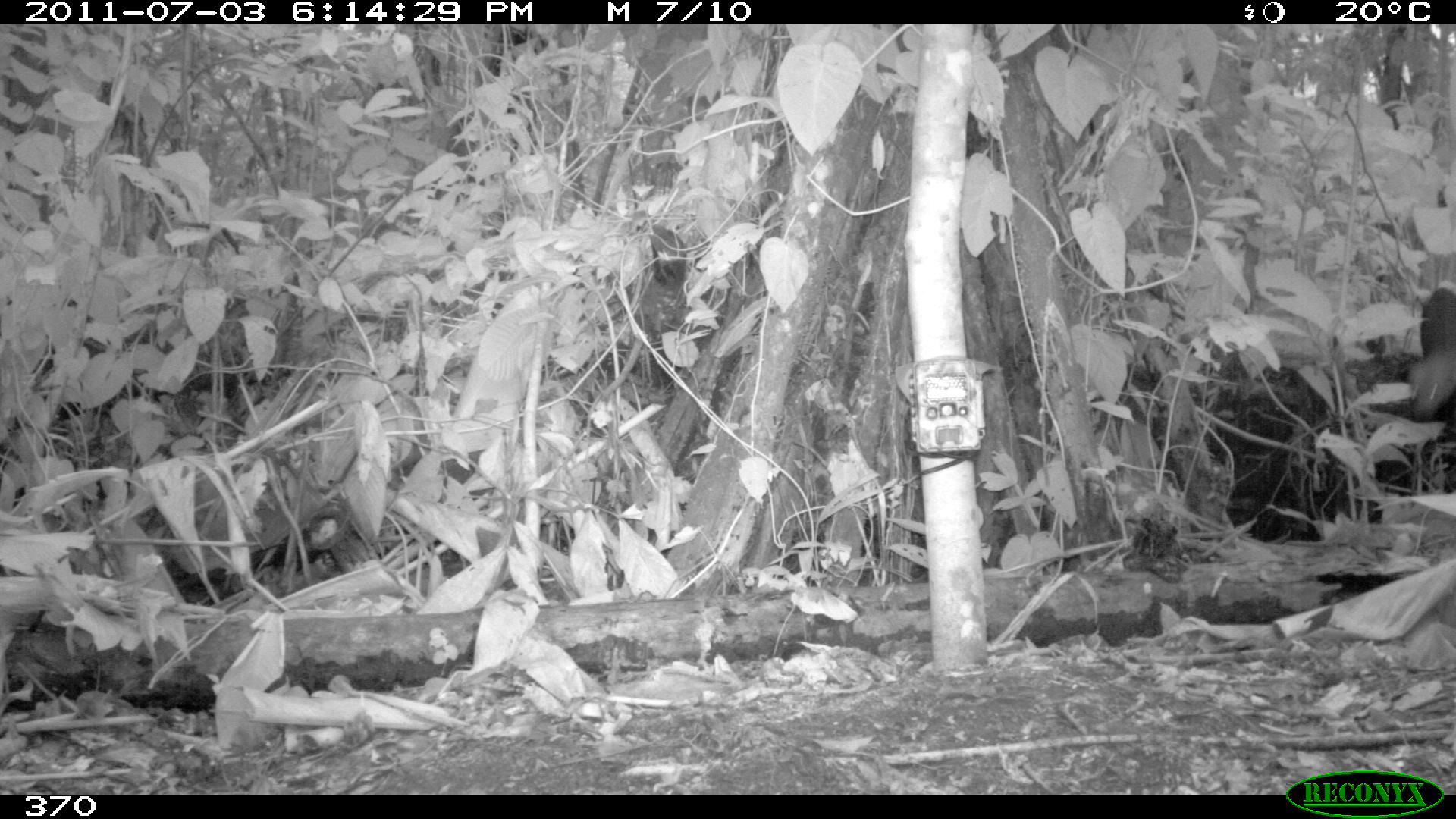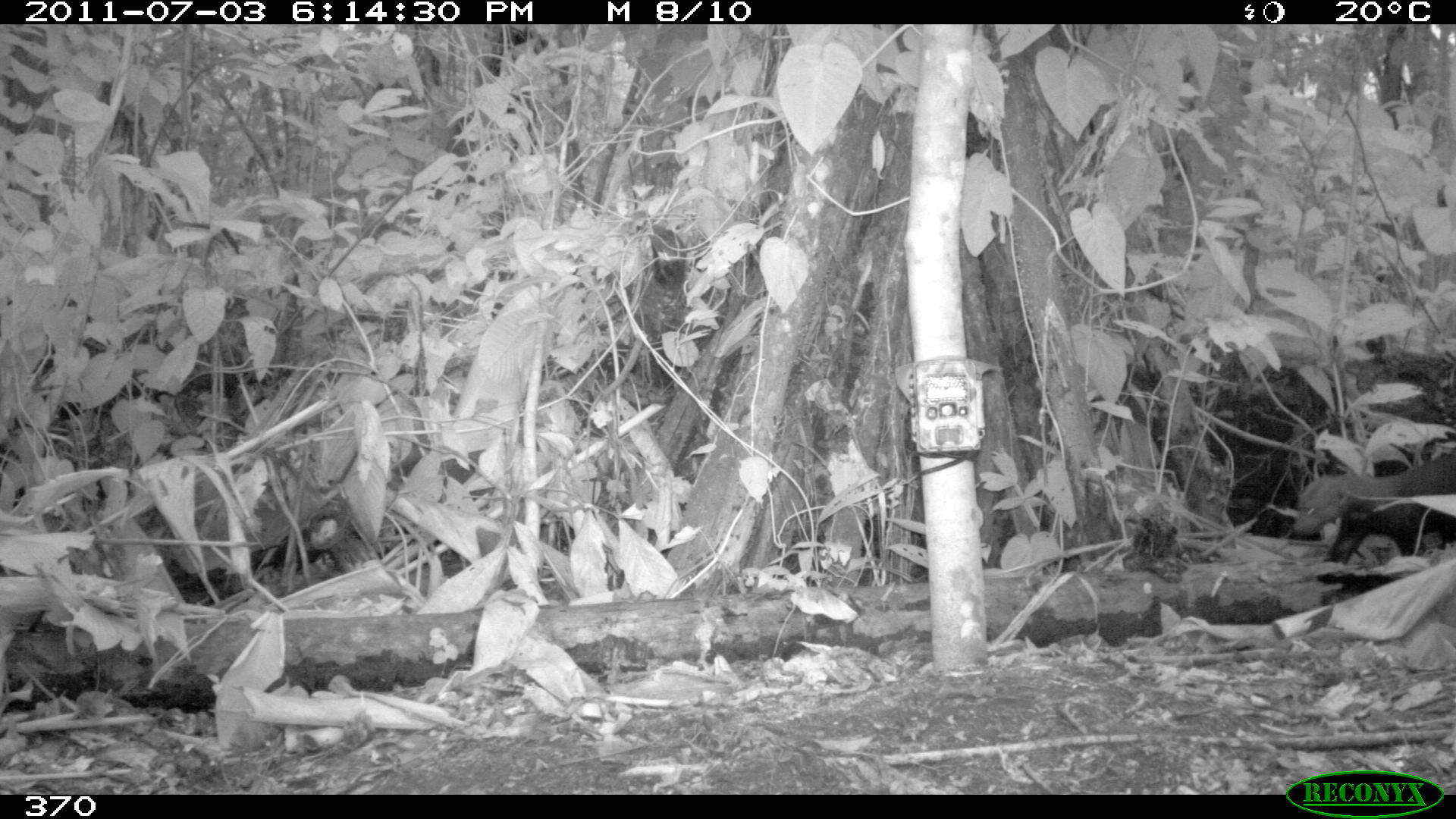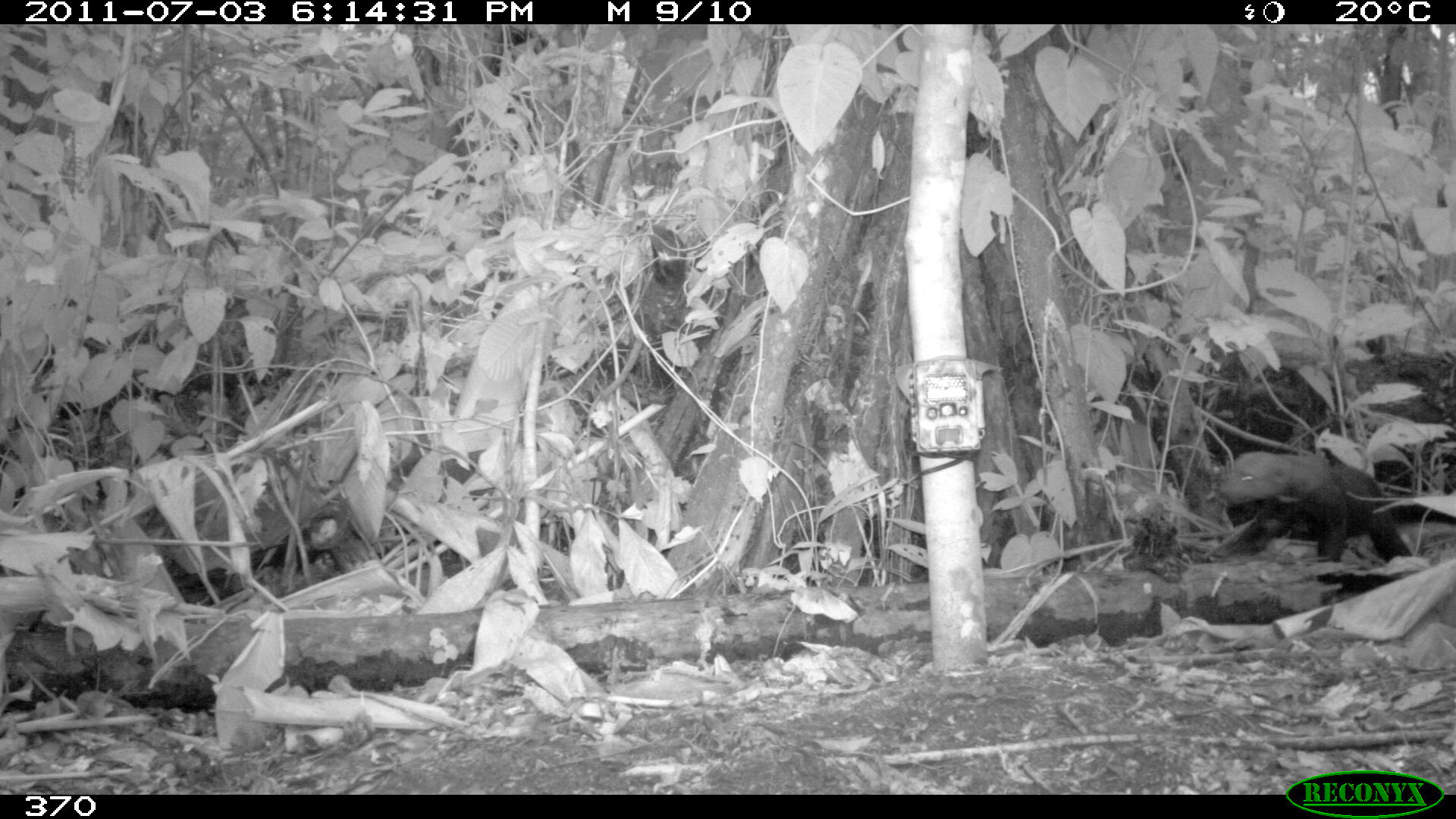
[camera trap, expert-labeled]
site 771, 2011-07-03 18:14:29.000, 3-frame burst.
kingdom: Animalia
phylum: Chordata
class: Mammalia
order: Carnivora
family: Mustelidae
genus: Eira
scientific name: Eira barbara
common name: tayra